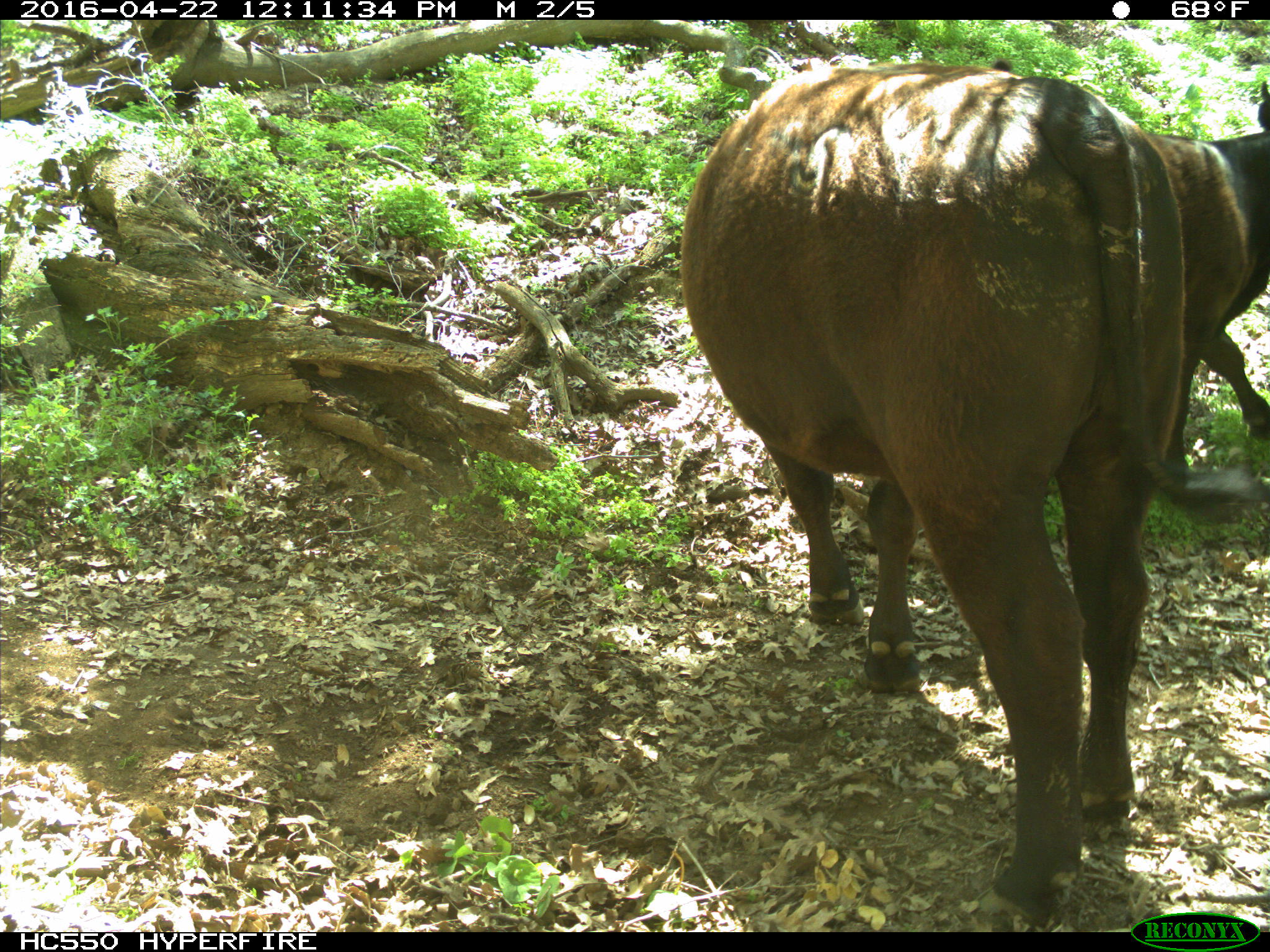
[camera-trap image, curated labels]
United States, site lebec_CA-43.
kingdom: Animalia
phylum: Chordata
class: Mammalia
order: Artiodactyla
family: Bovidae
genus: Bos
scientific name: Bos taurus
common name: domestic cow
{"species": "Bos taurus (domestic cow)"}